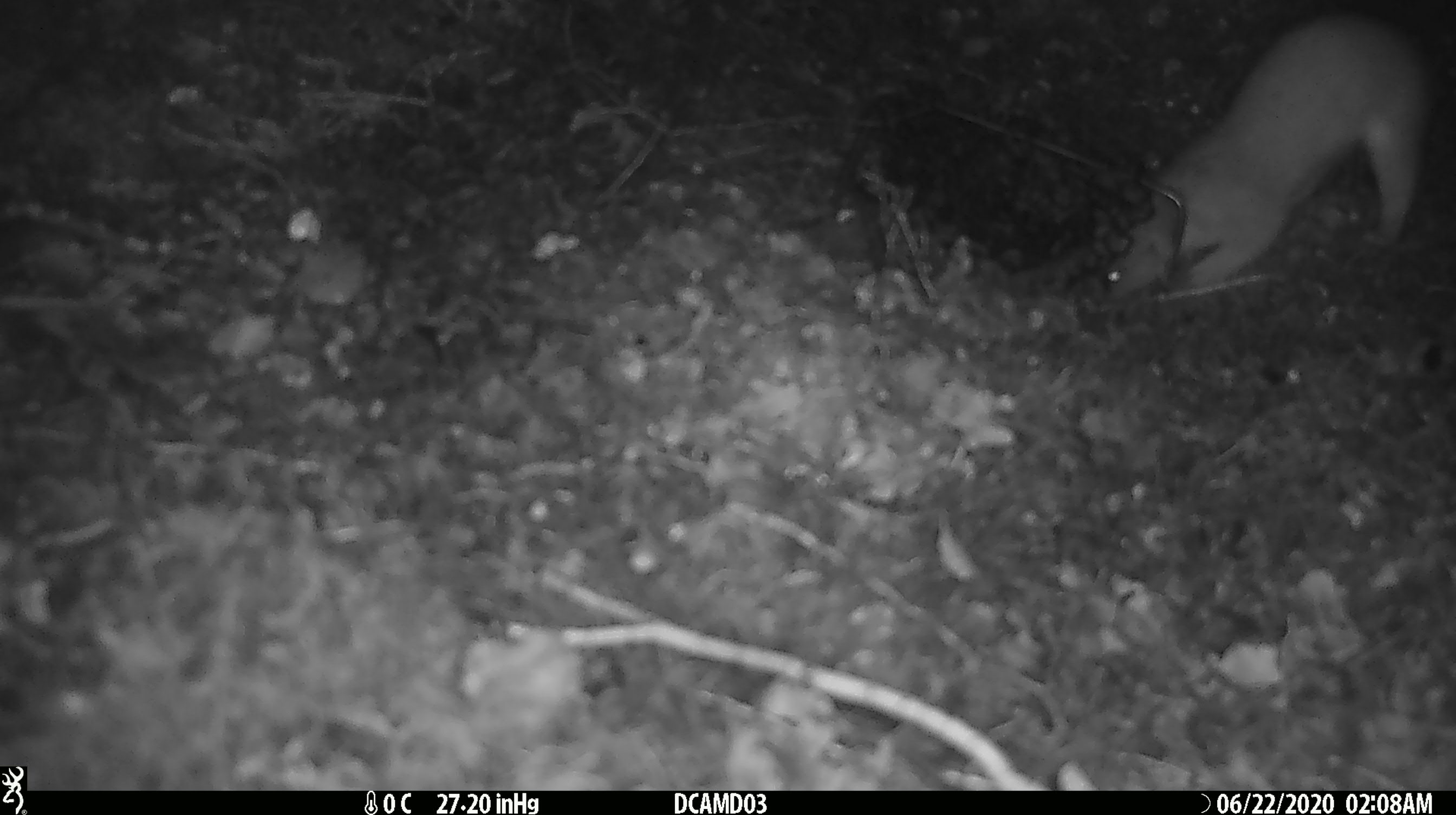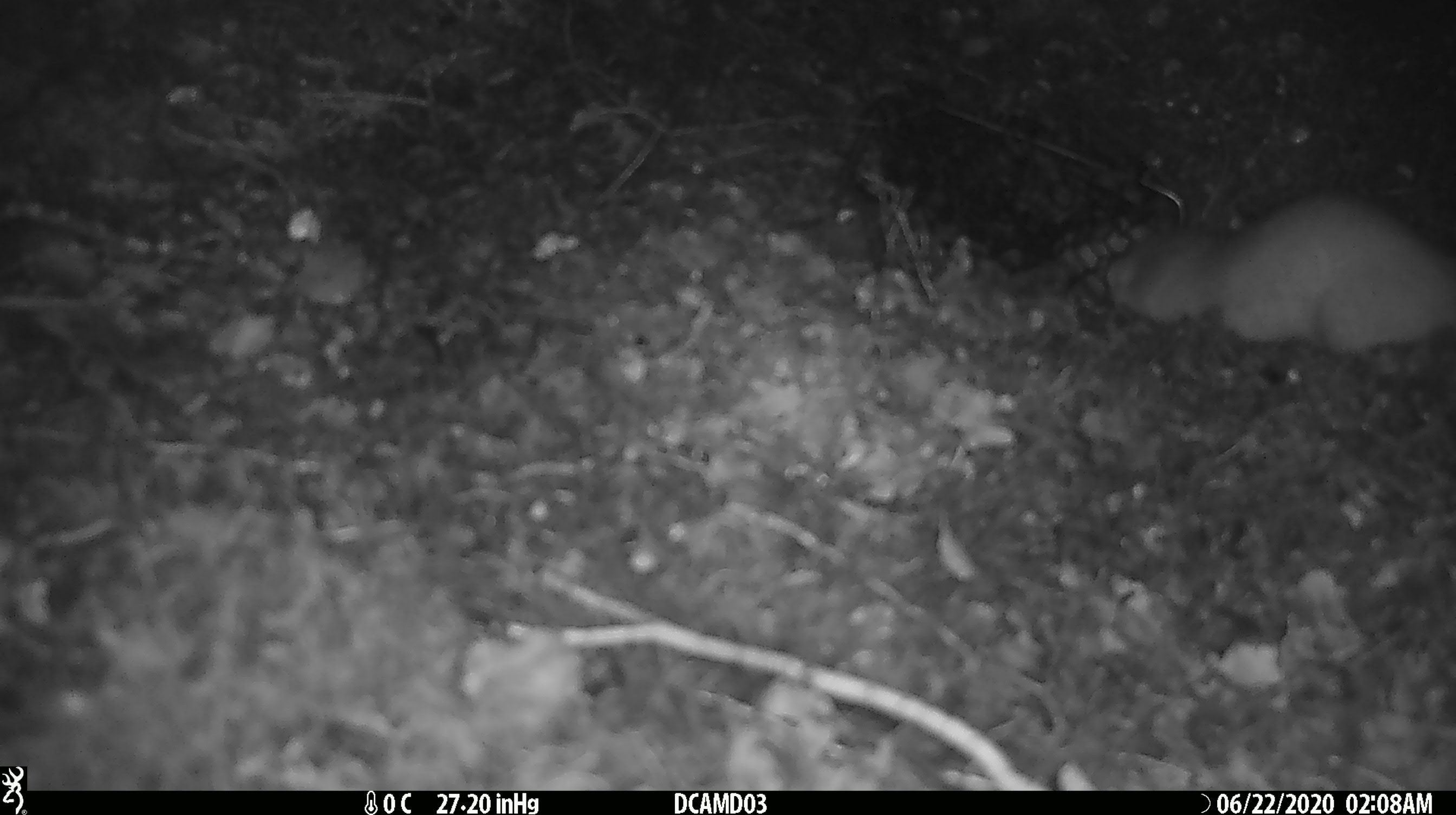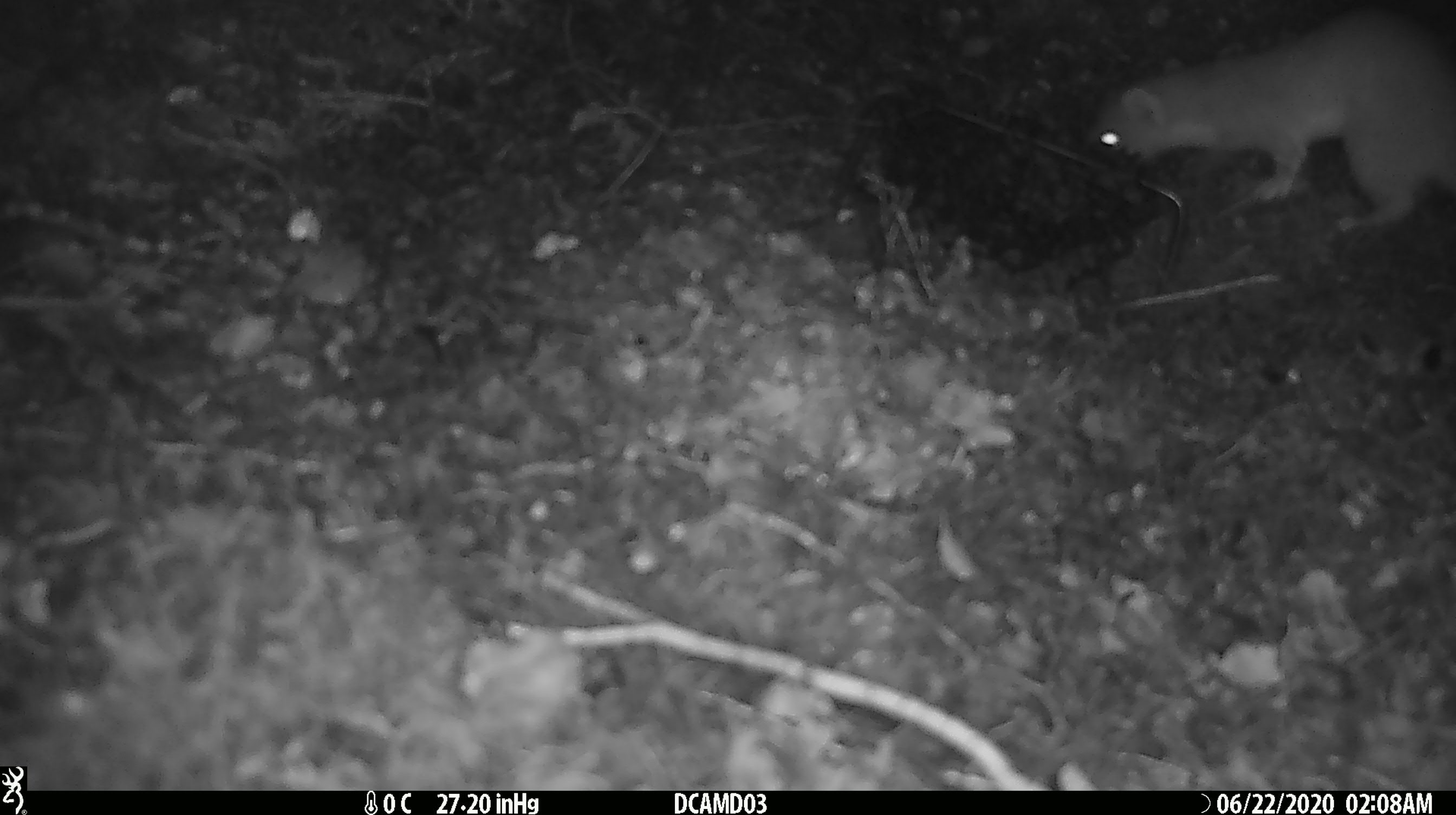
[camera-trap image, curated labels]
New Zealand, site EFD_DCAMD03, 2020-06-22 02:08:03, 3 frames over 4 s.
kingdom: Animalia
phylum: Chordata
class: Mammalia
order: Carnivora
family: Mustelidae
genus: Mustela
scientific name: Mustela erminea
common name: stoat